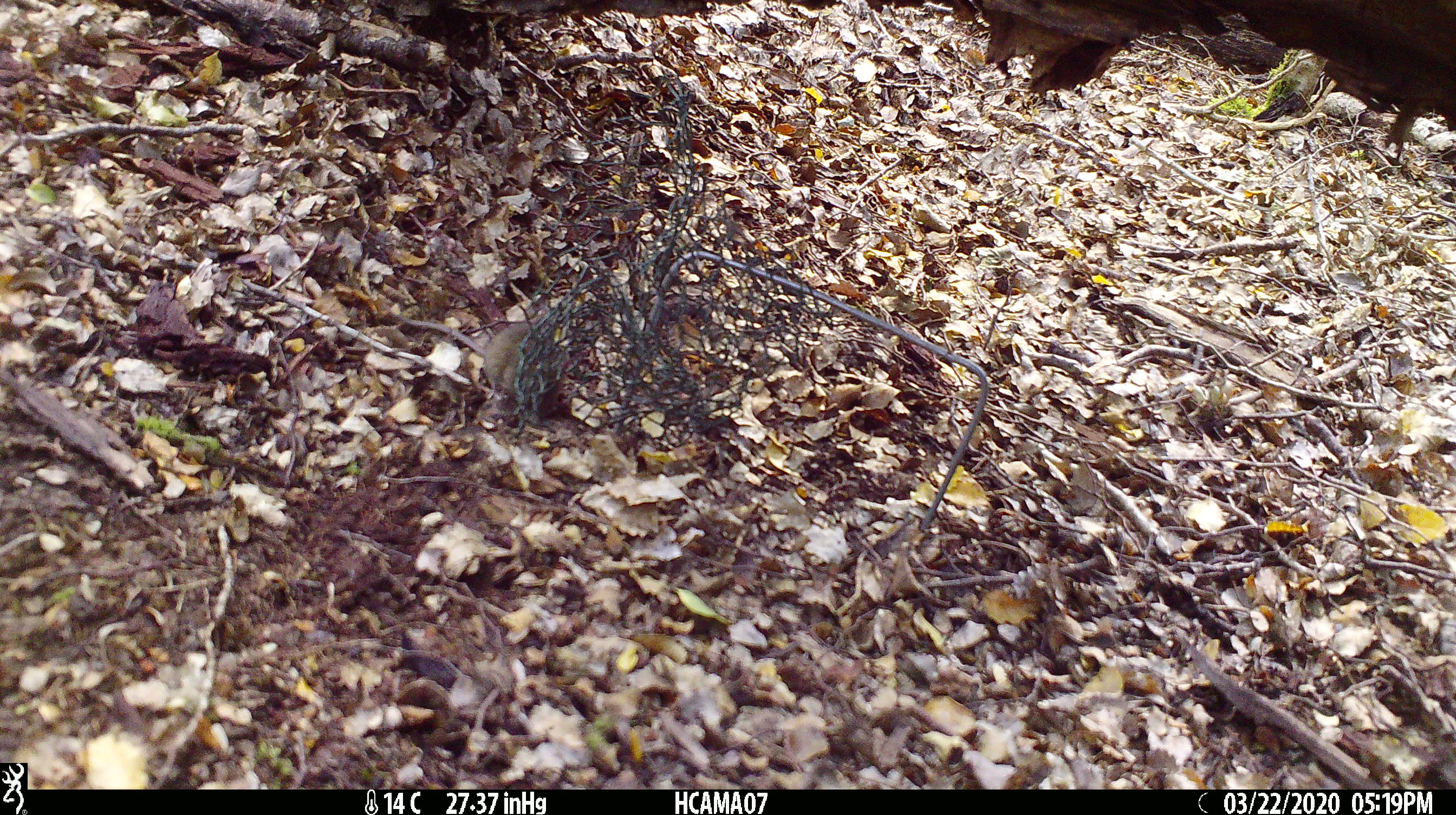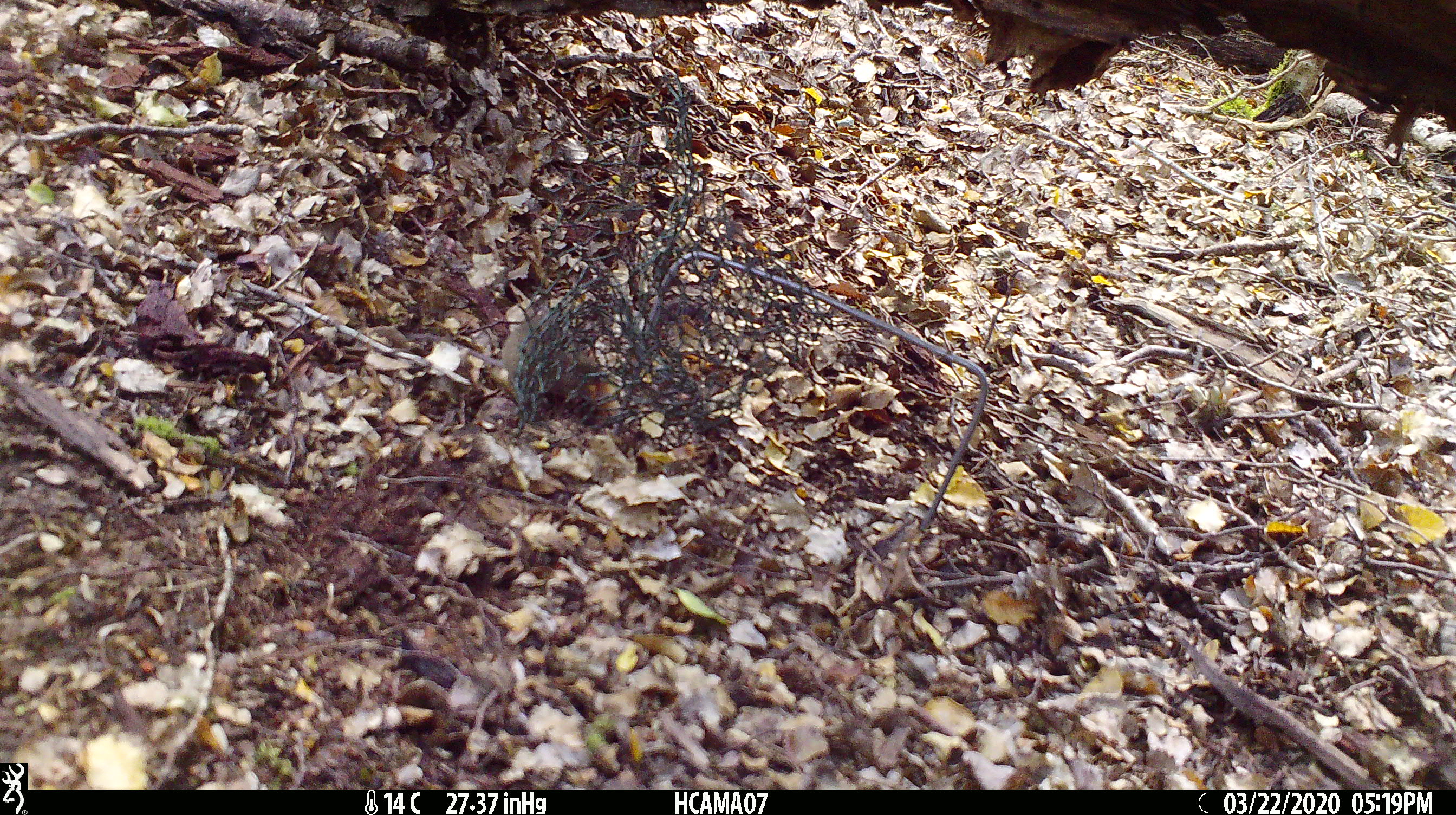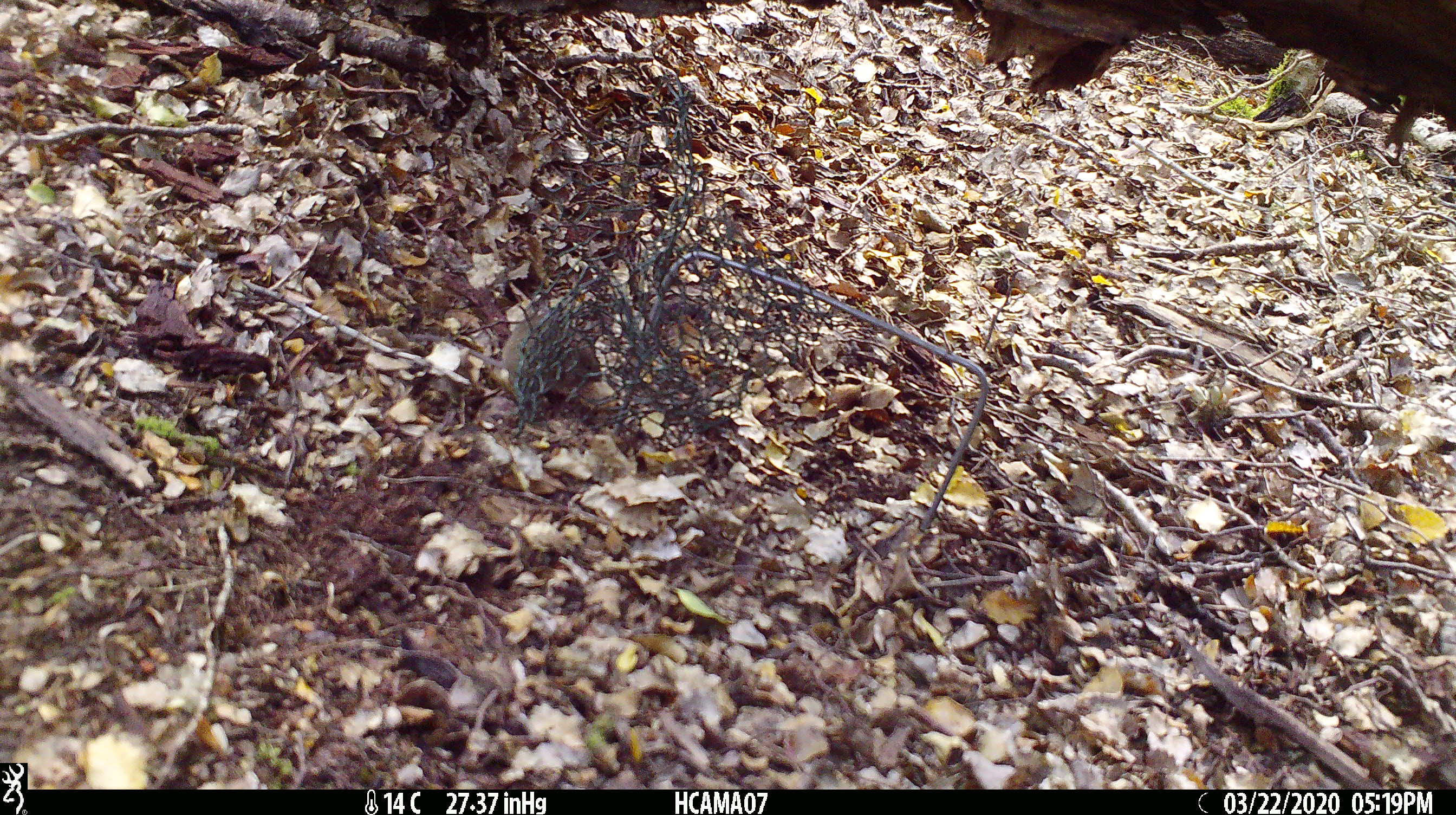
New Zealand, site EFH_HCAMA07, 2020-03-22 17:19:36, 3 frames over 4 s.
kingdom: Animalia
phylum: Chordata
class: Mammalia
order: Rodentia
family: Muridae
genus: Mus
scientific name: Mus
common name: mouse